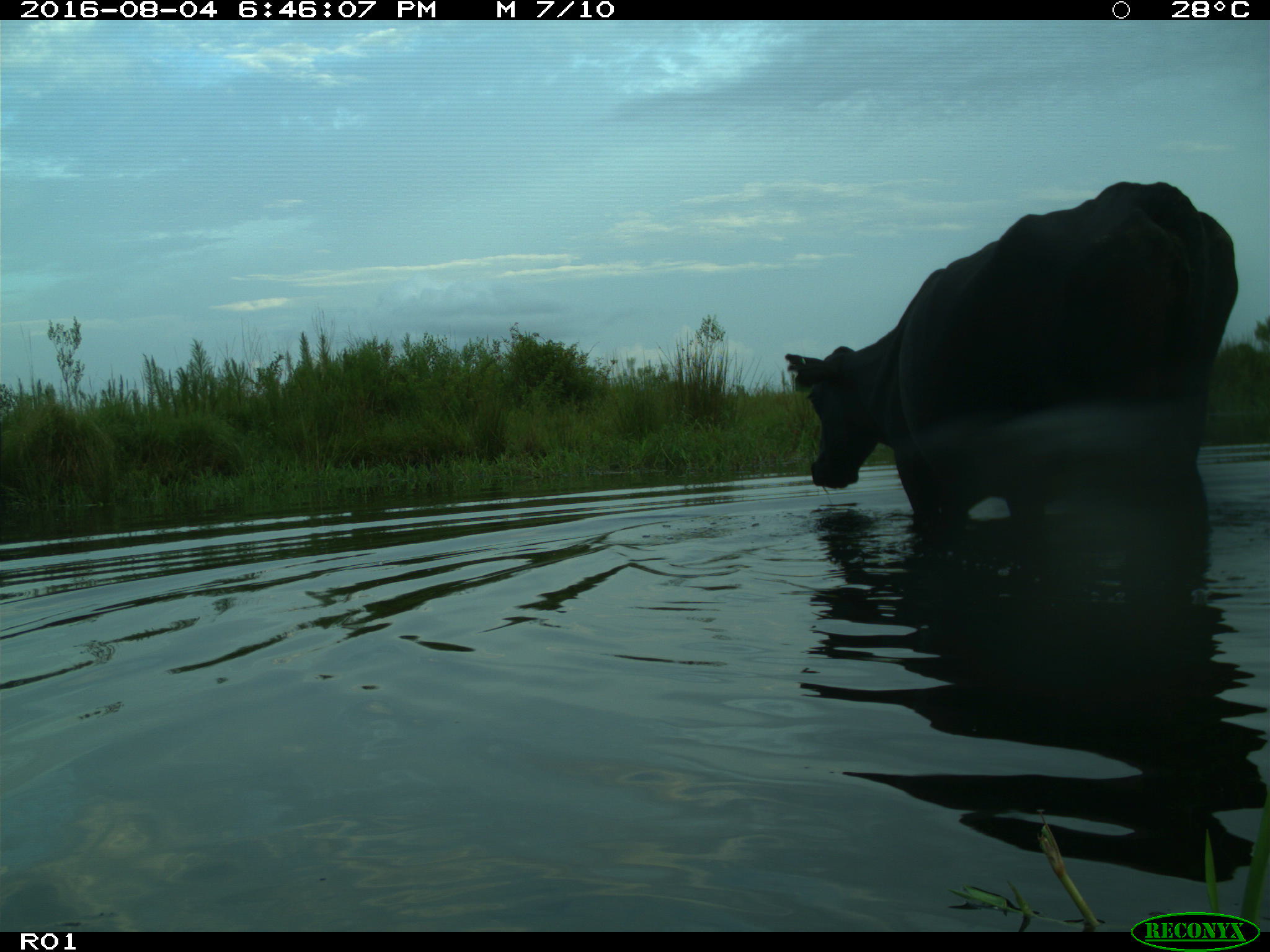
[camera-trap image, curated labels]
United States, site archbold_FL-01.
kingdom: Animalia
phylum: Chordata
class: Mammalia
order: Artiodactyla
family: Bovidae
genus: Bos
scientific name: Bos taurus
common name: domestic cow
Bos taurus (domestic cow).